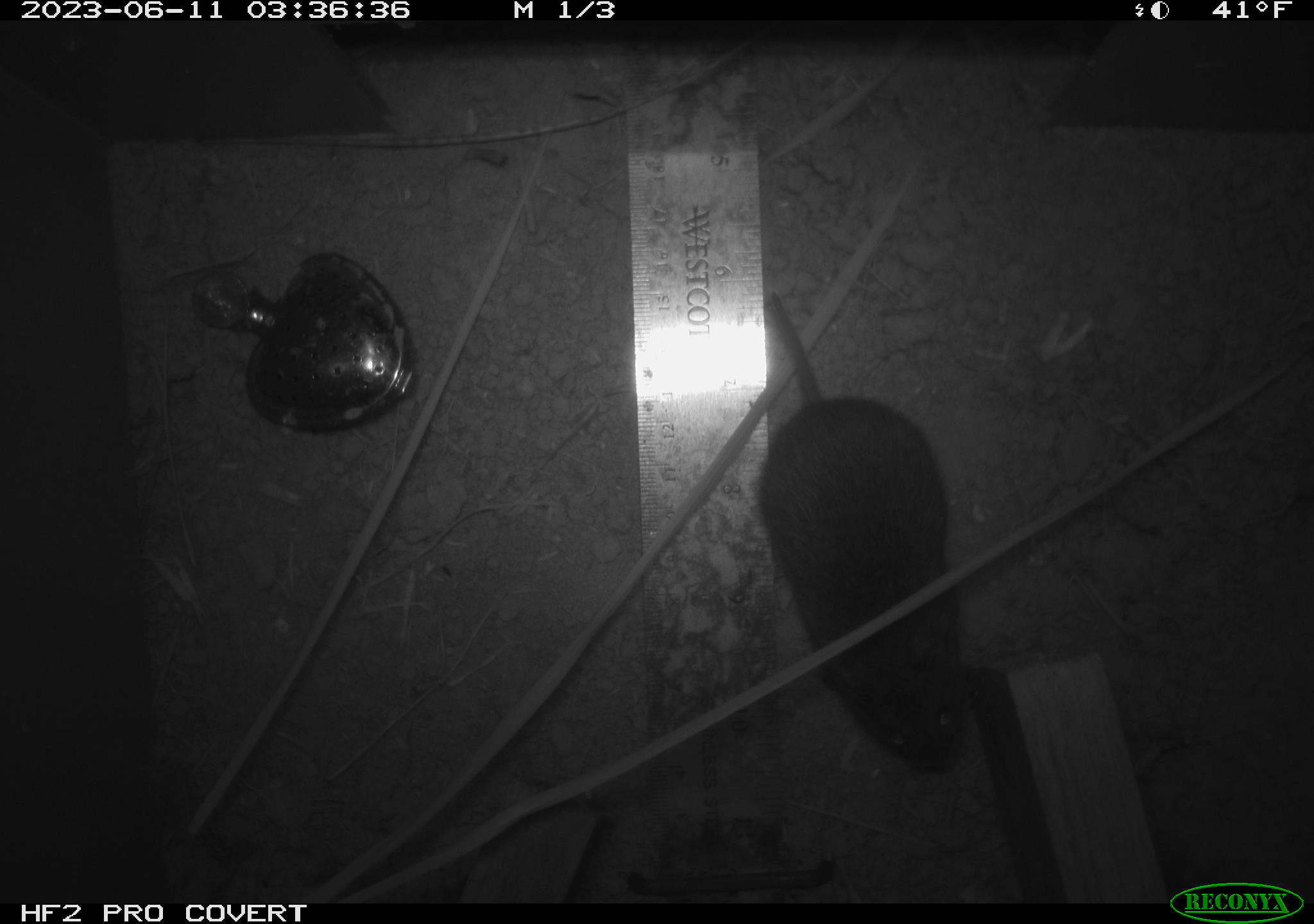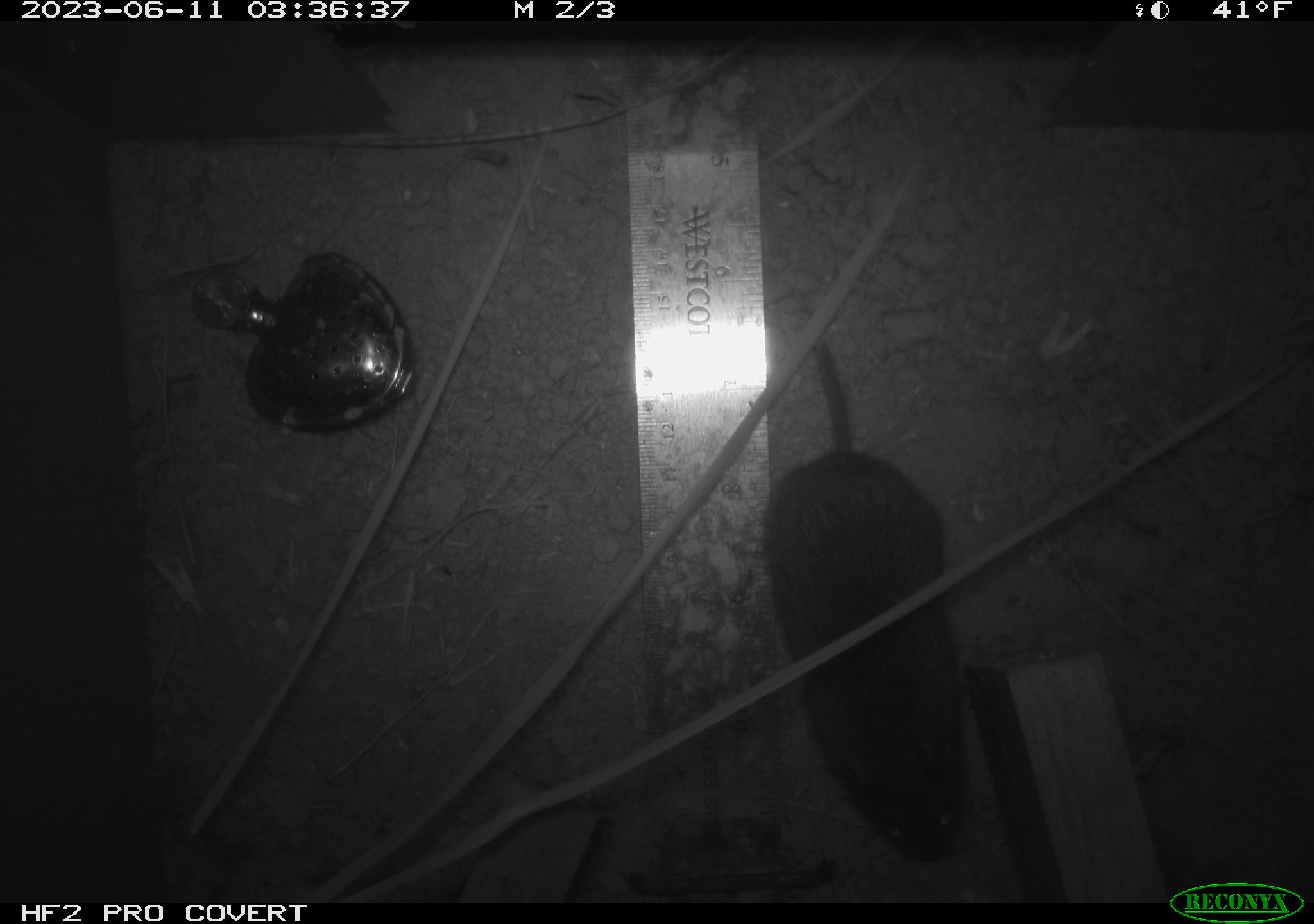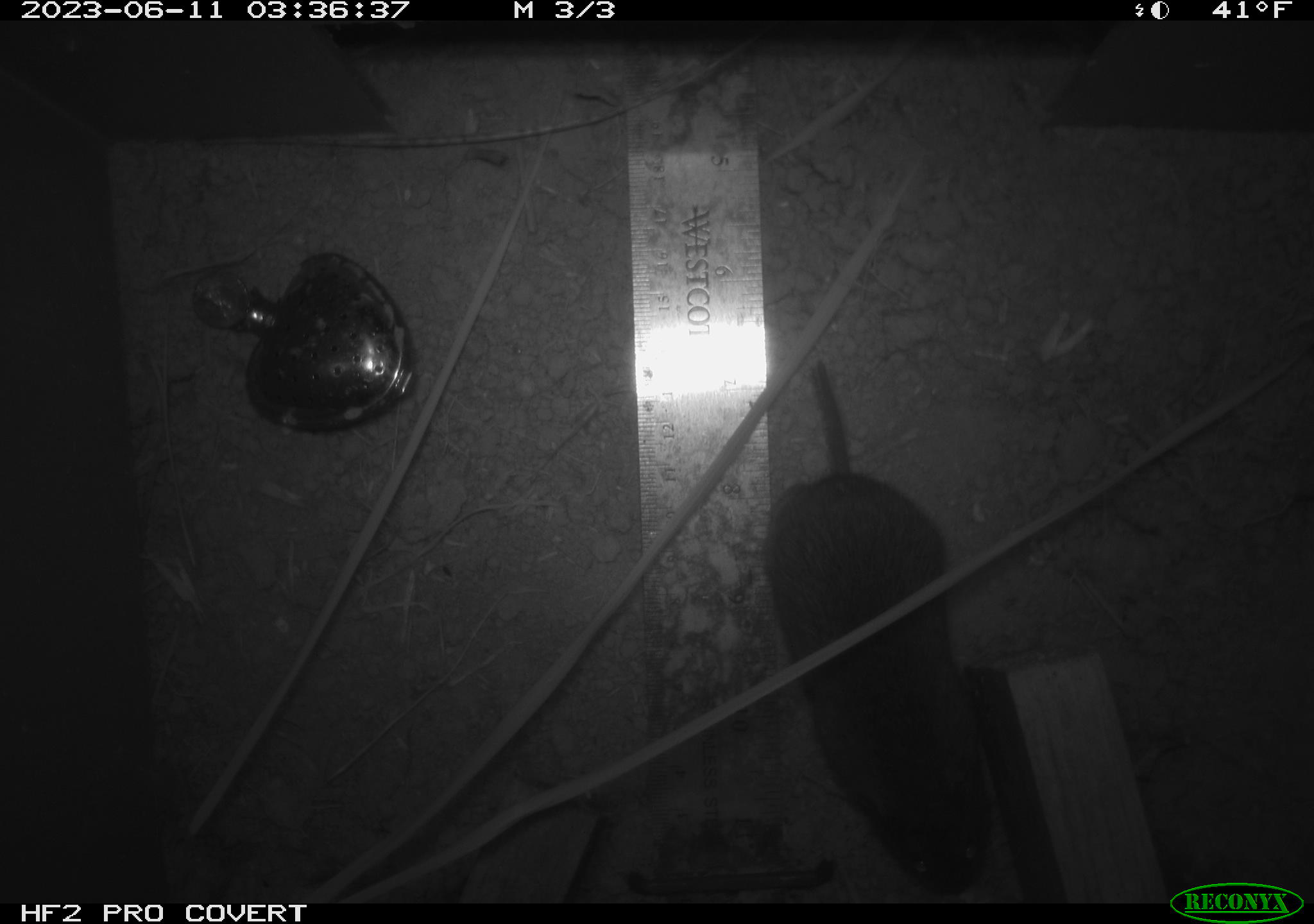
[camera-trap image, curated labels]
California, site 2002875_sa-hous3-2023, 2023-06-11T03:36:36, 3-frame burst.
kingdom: Animalia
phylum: Chordata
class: Mammalia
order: Rodentia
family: Cricetidae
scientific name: Arvicolinae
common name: voles, lemmings, and muskrats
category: arvicolinae subfamily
Arvicolinae subfamily (voles, lemmings, and muskrats) (Arvicolinae).